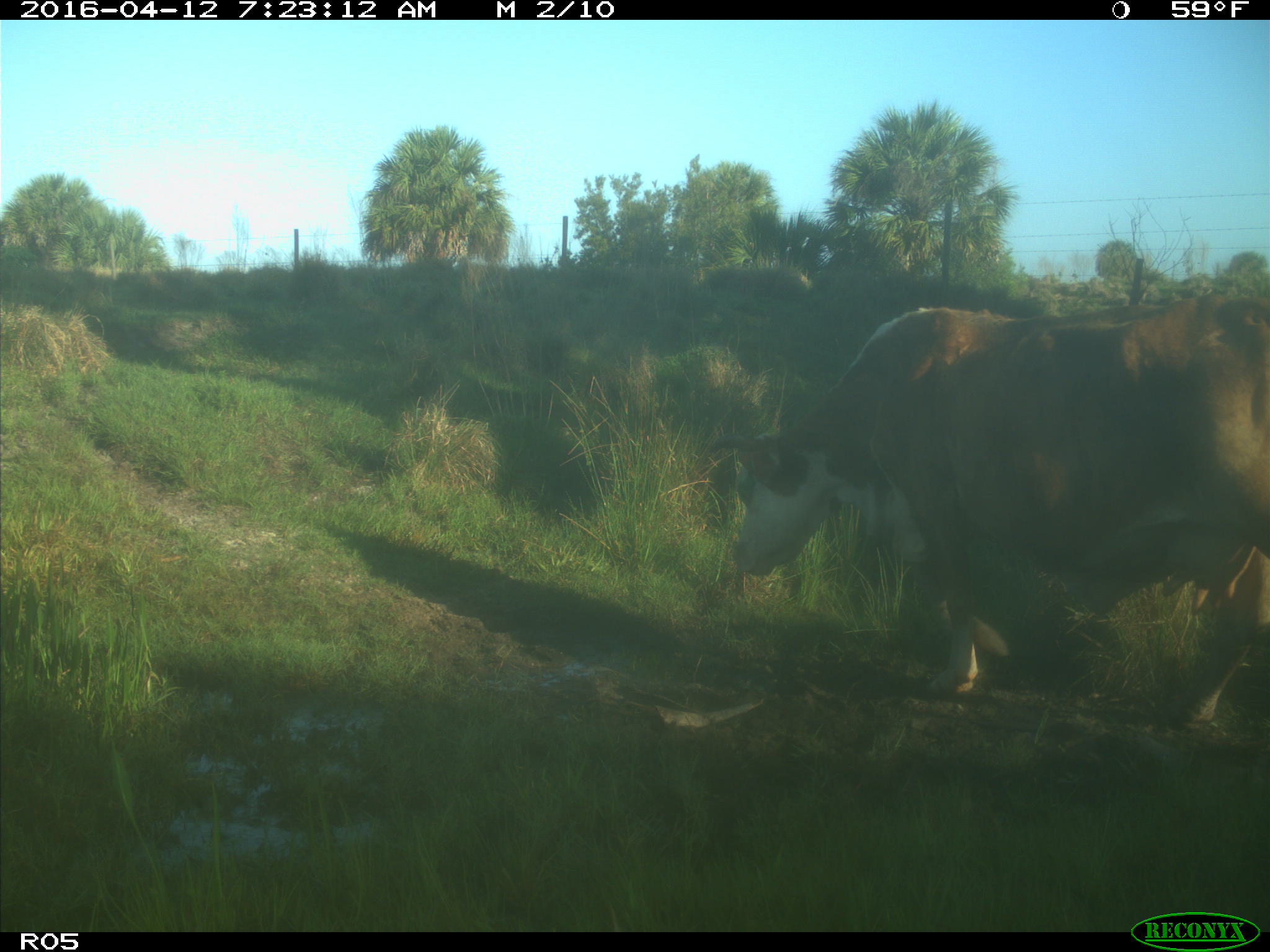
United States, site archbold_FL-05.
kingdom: Animalia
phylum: Chordata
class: Mammalia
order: Artiodactyla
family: Bovidae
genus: Bos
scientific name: Bos taurus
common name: domestic cow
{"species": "Bos taurus (domestic cow)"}